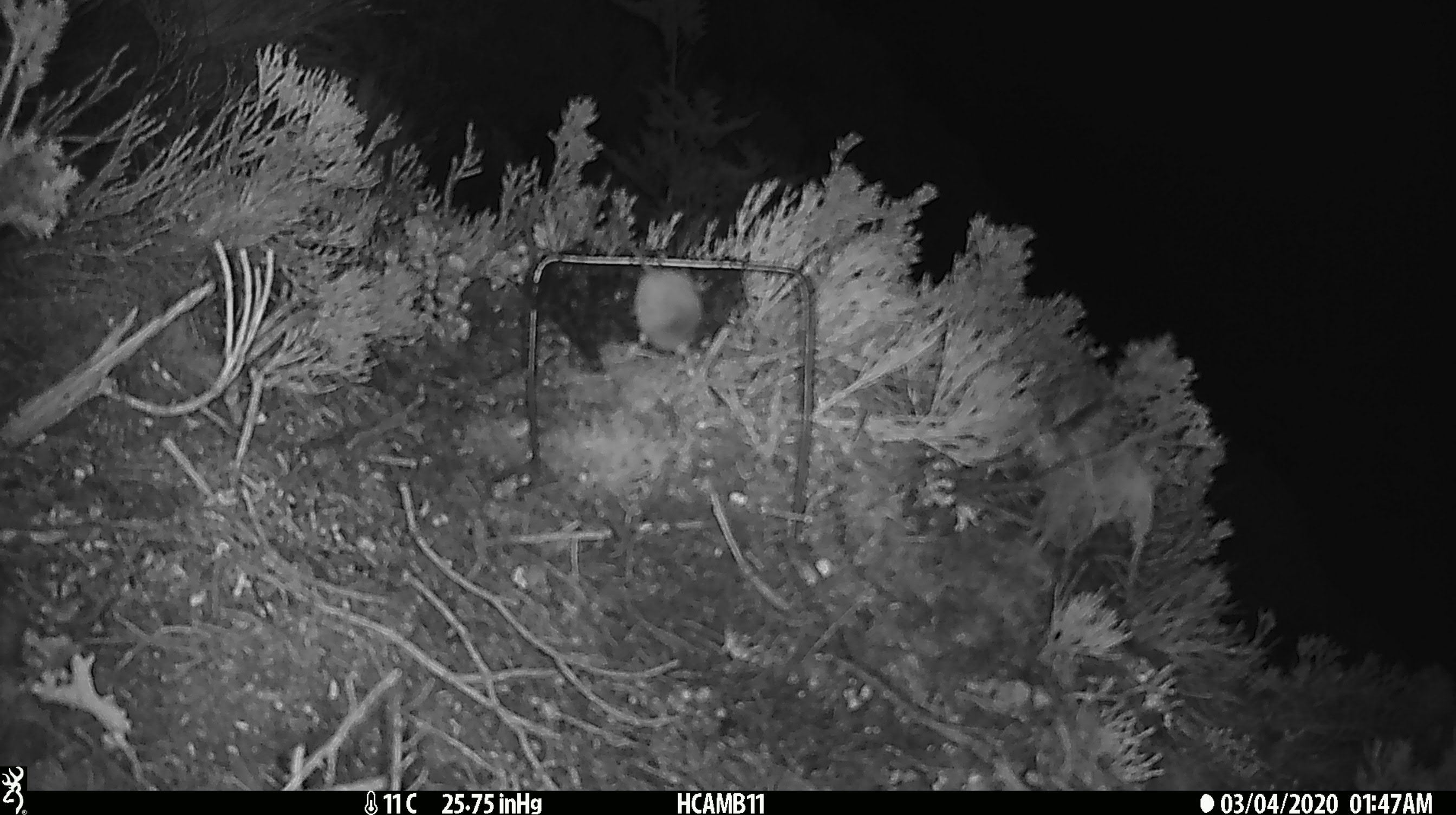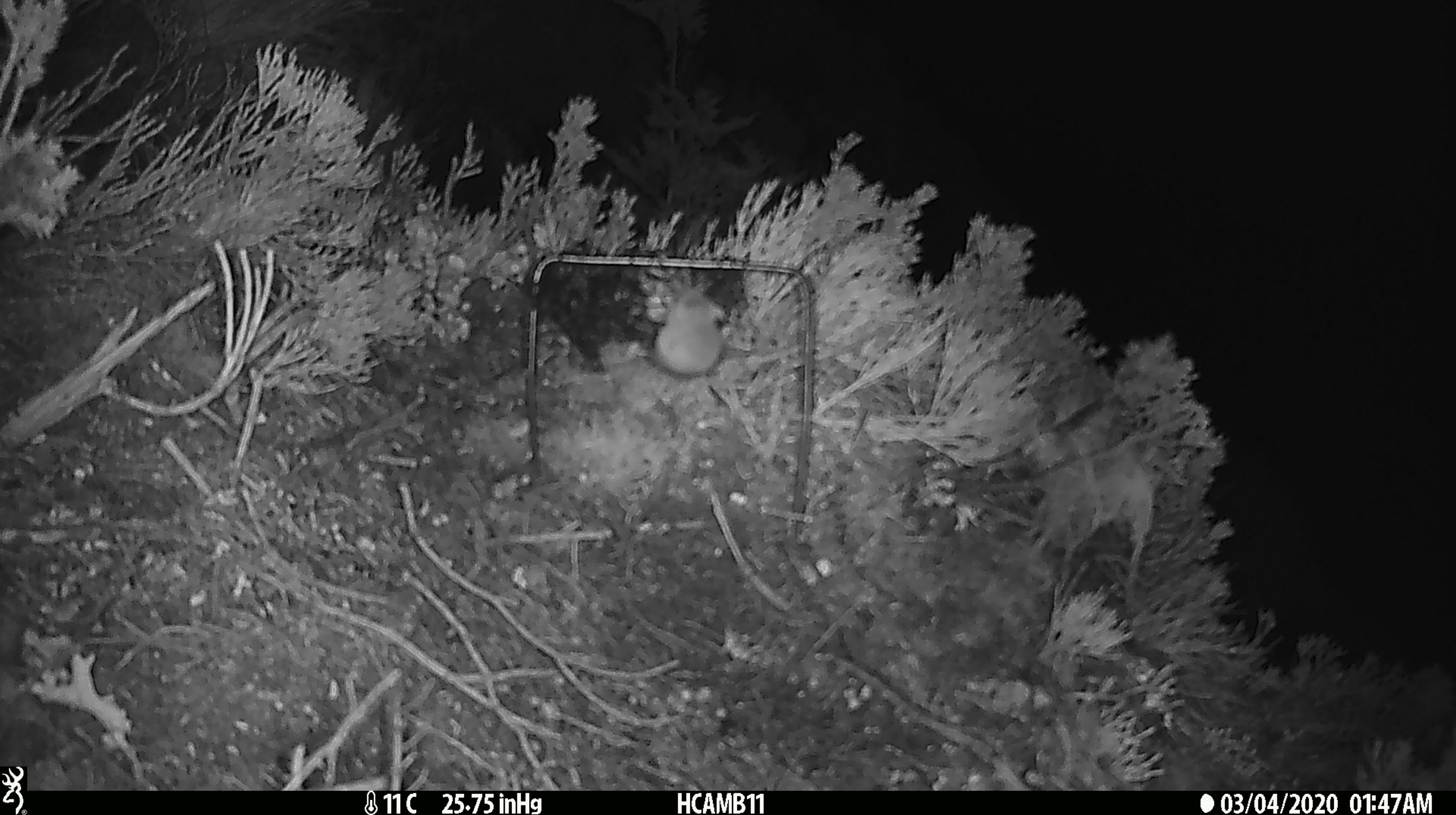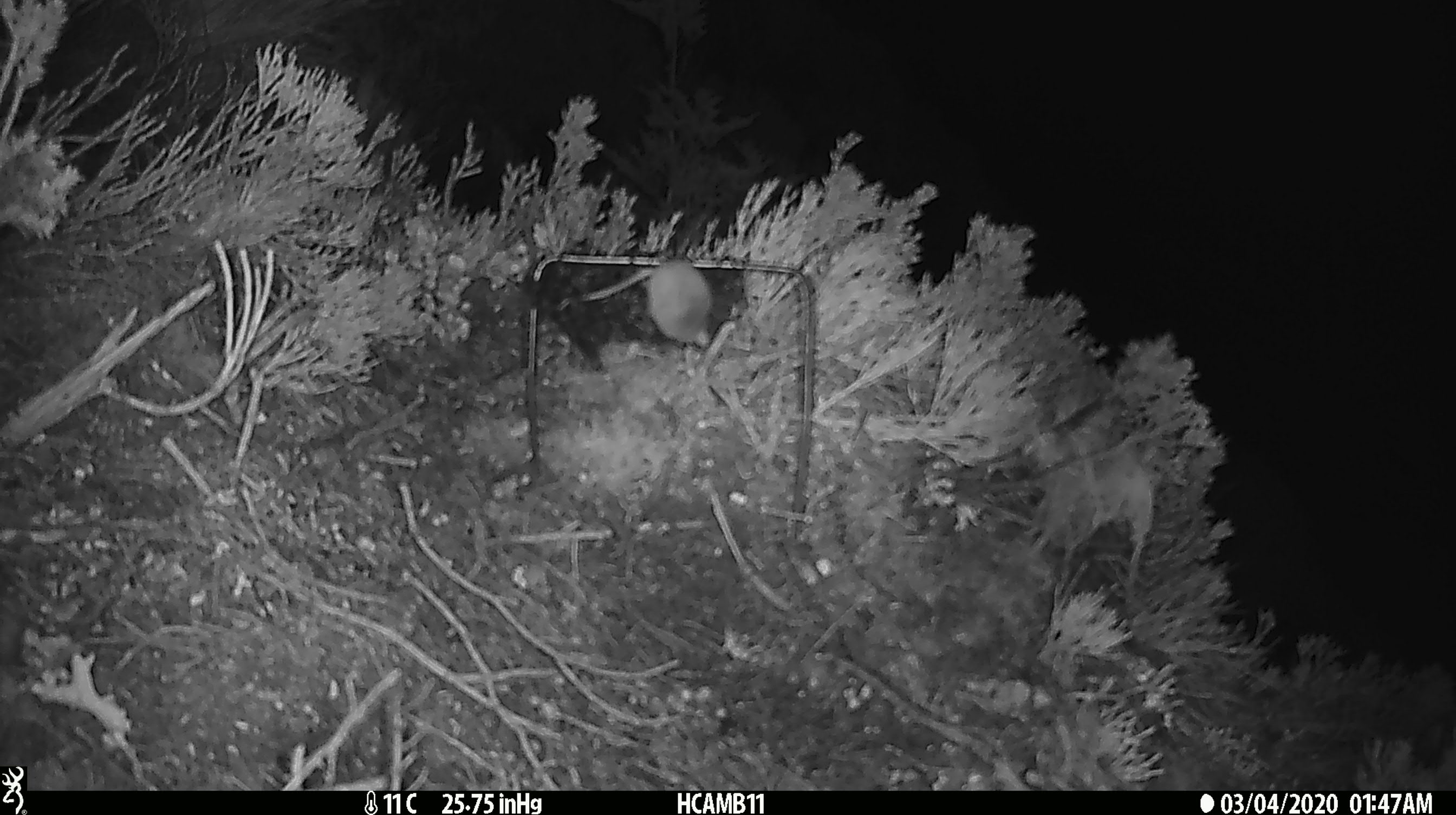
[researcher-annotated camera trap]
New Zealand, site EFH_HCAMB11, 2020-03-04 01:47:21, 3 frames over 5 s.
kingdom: Animalia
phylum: Chordata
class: Mammalia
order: Rodentia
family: Muridae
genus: Mus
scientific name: Mus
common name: mouse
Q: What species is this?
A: Mouse (Mus).